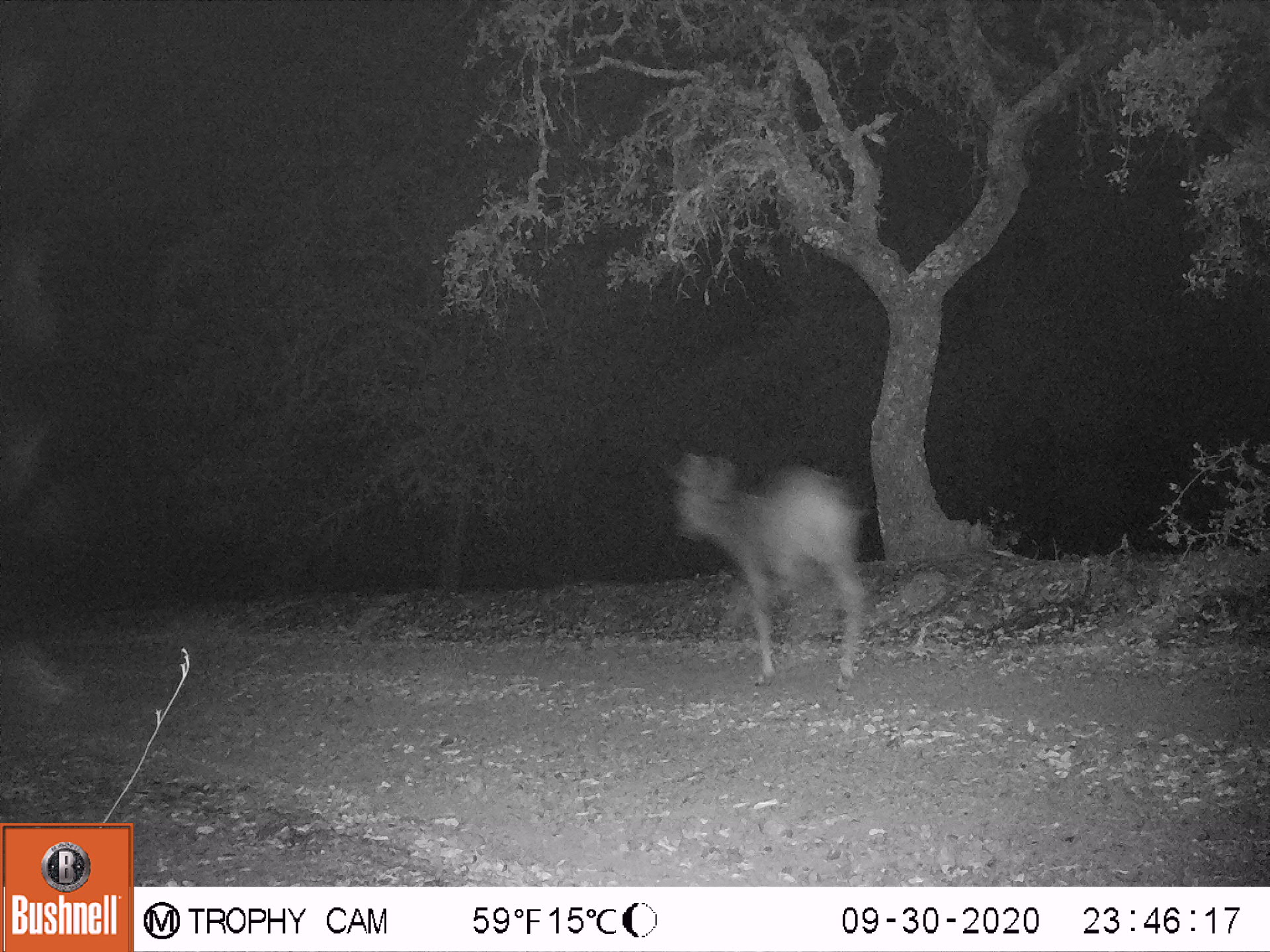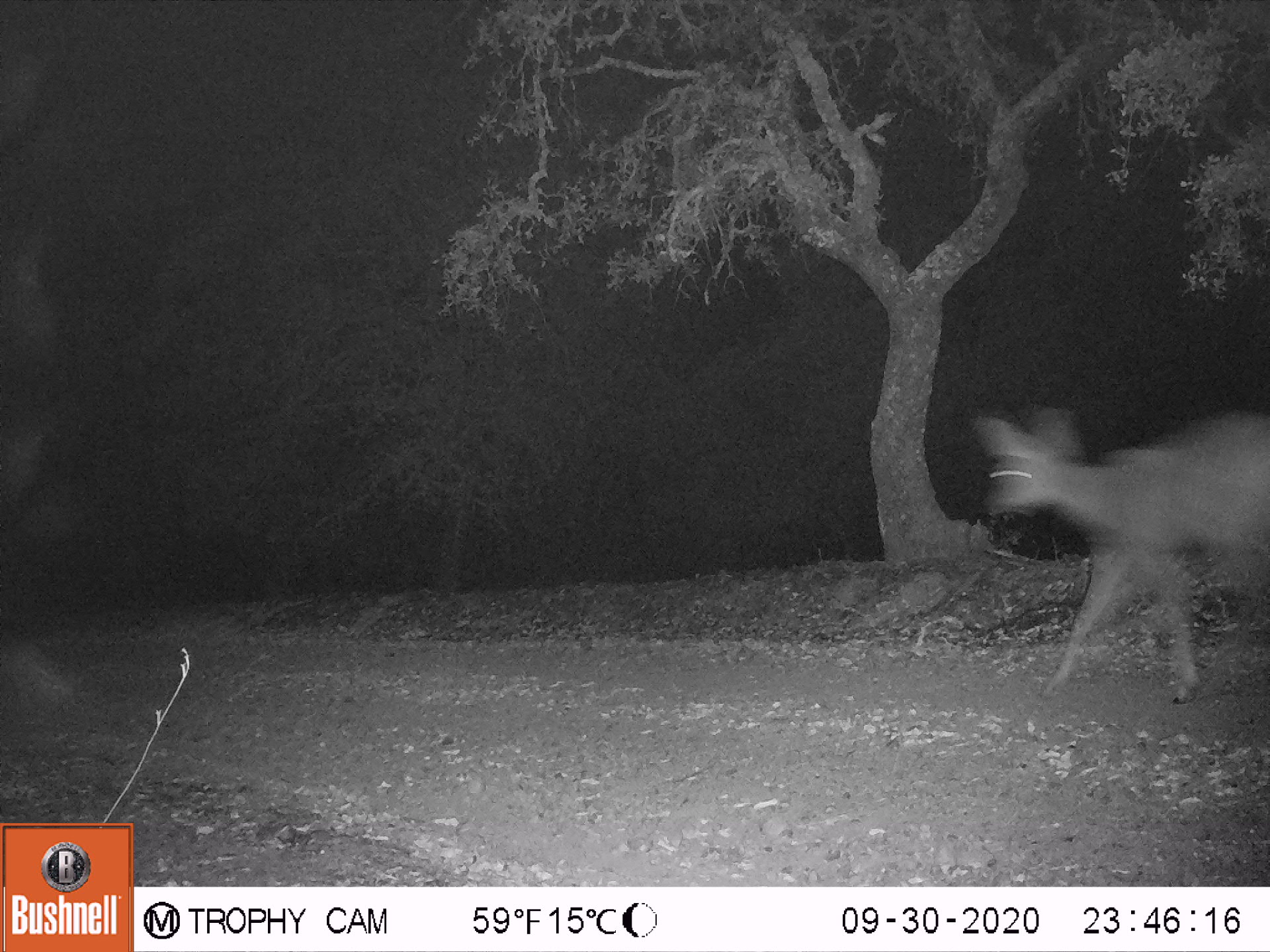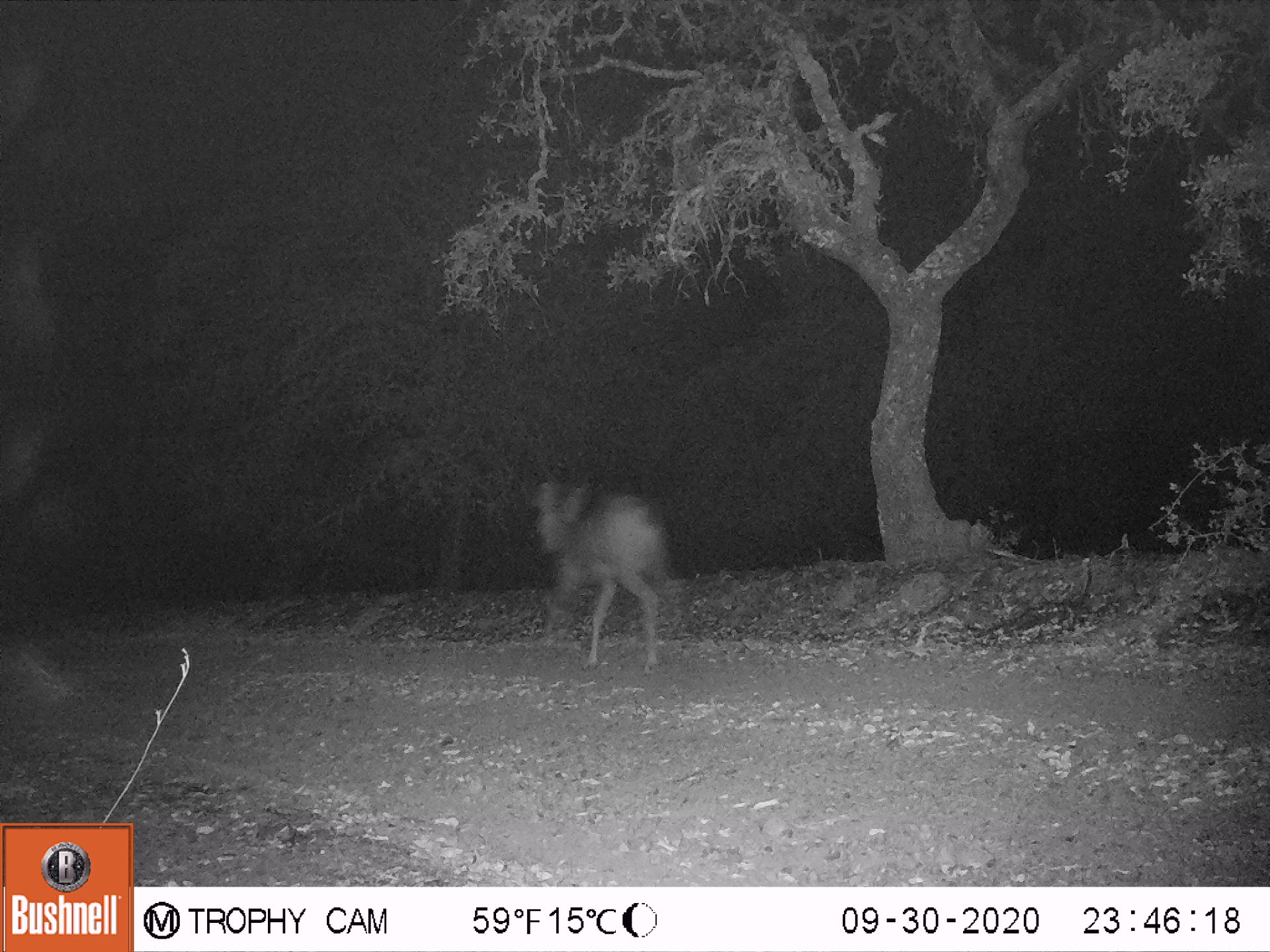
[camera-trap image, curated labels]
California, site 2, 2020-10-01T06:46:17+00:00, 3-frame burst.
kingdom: Animalia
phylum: Chordata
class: Mammalia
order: Artiodactyla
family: Cervidae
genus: Odocoileus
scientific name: Odocoileus hemionus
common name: mule deer